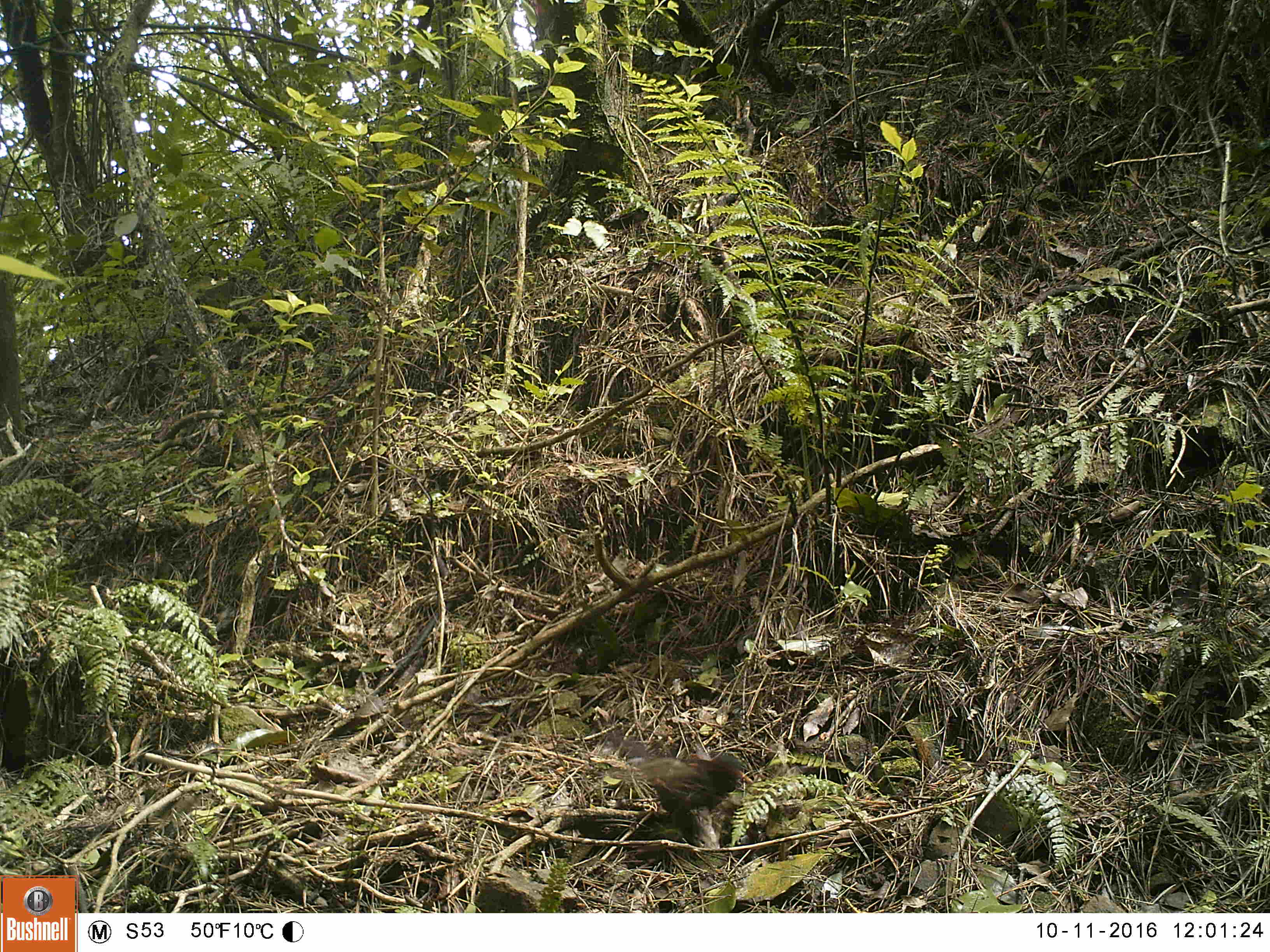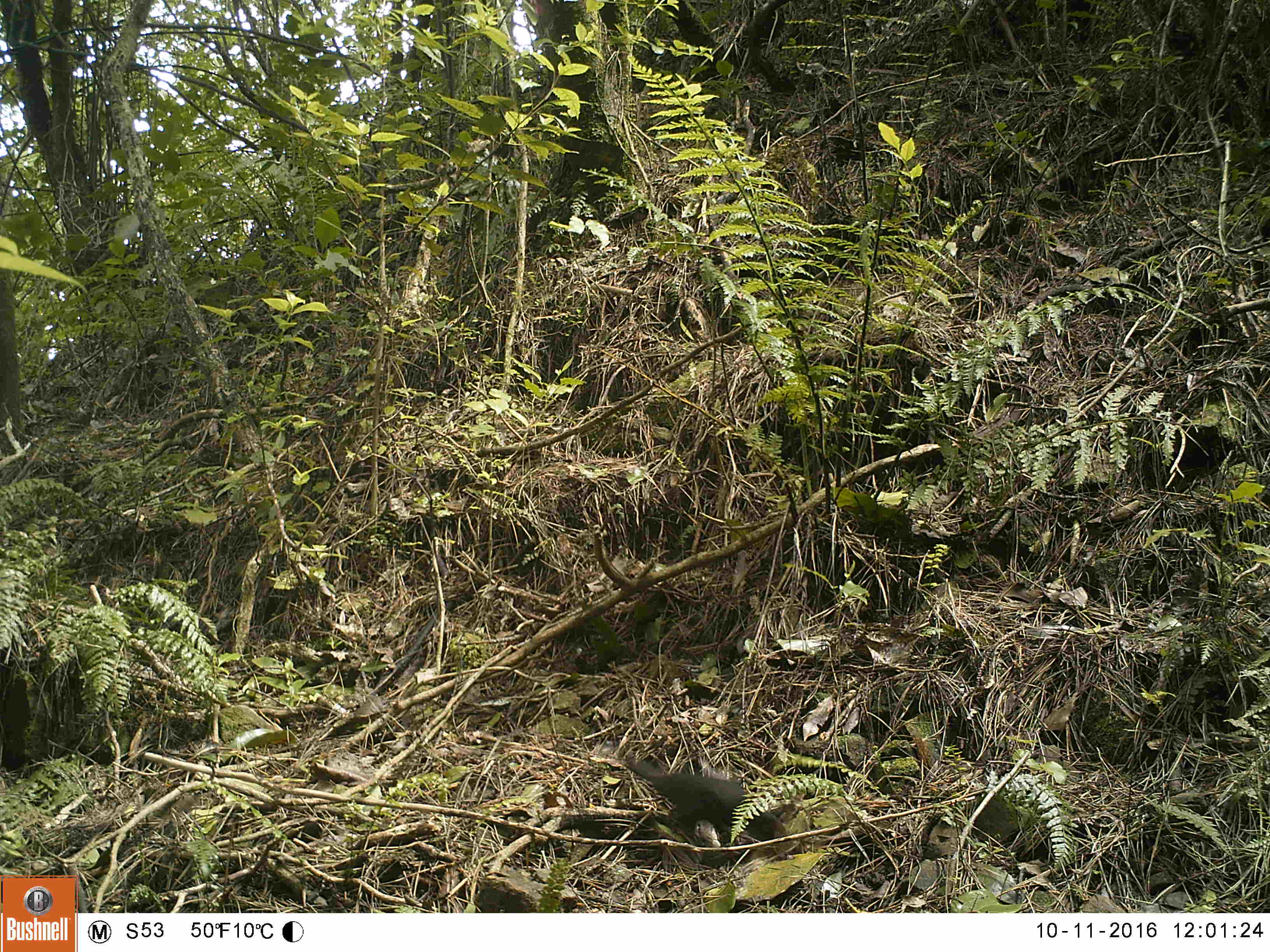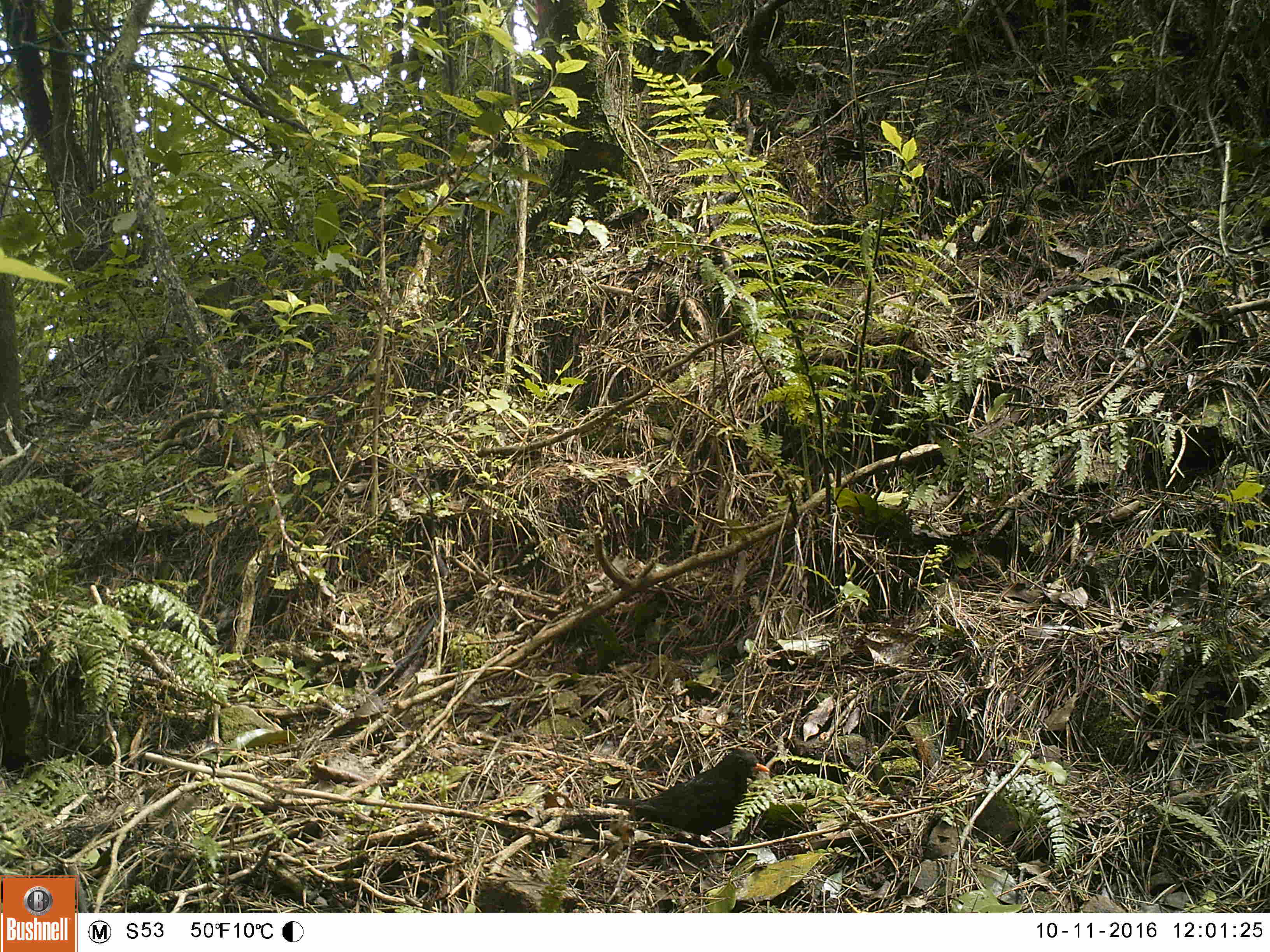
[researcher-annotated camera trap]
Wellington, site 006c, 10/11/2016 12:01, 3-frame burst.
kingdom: Animalia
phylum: Chordata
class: Aves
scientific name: Aves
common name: bird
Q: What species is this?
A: Bird (Aves).